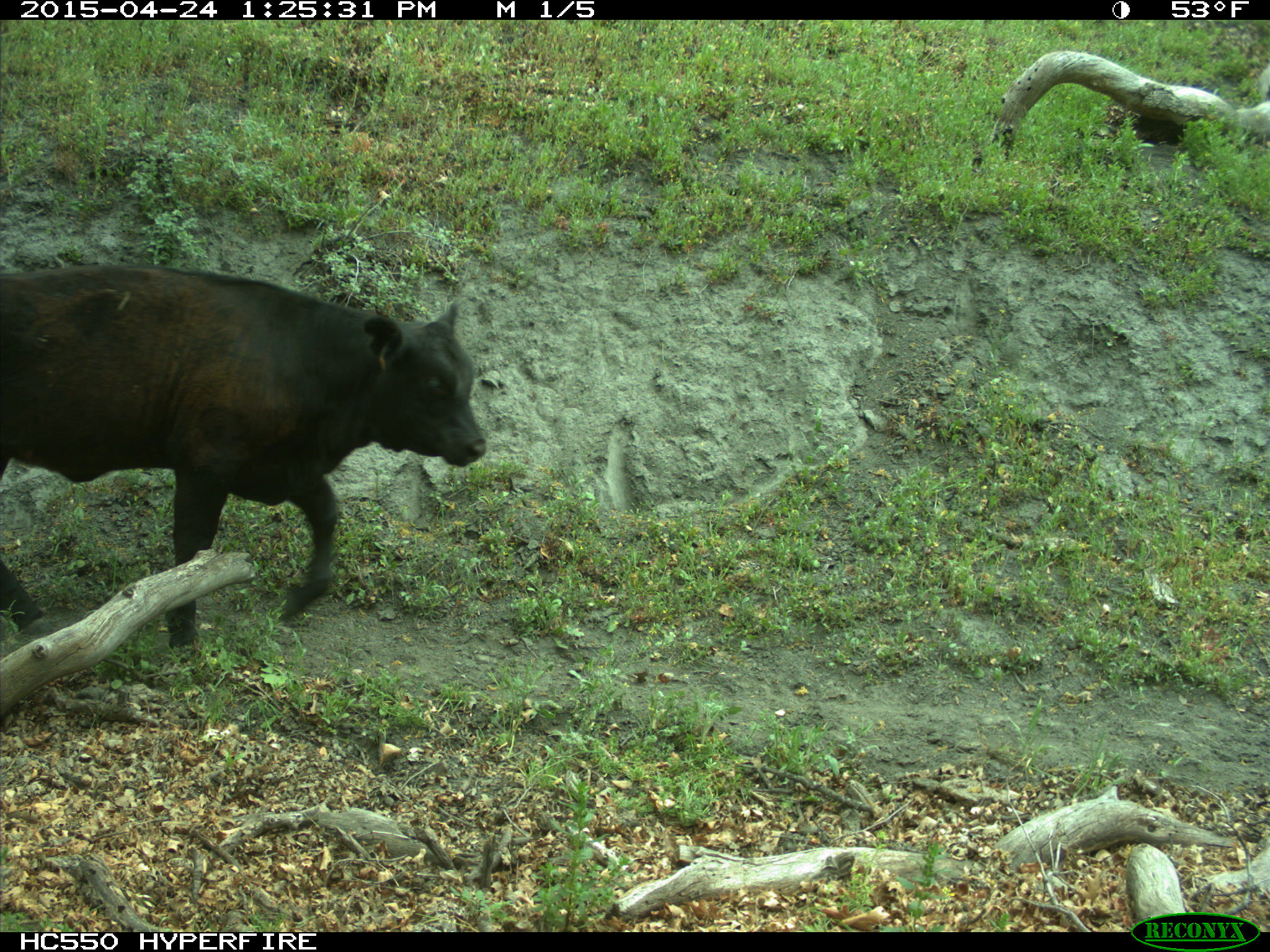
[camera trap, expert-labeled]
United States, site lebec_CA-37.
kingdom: Animalia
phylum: Chordata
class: Mammalia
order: Artiodactyla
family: Bovidae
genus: Bos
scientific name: Bos taurus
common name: domestic cow